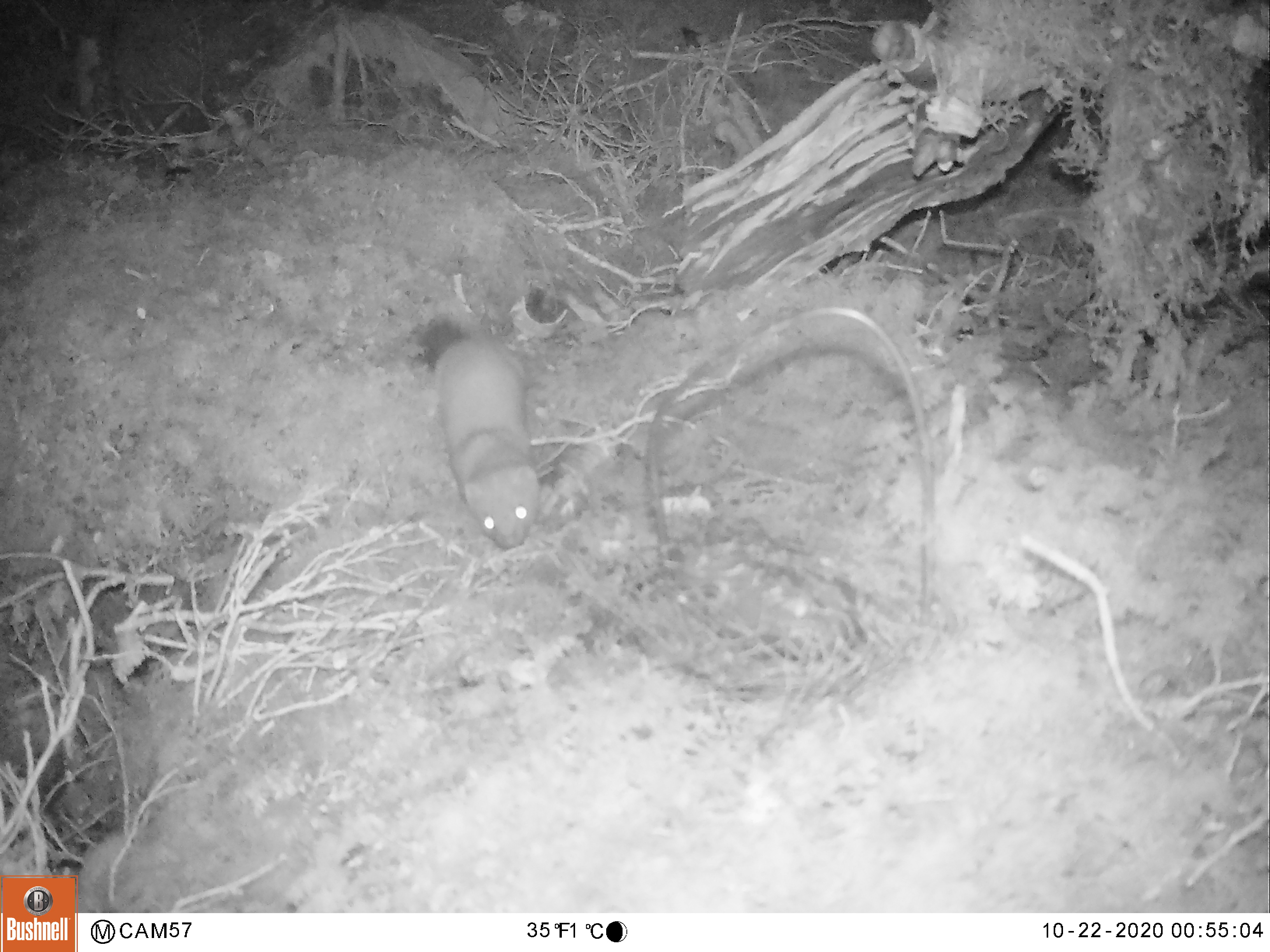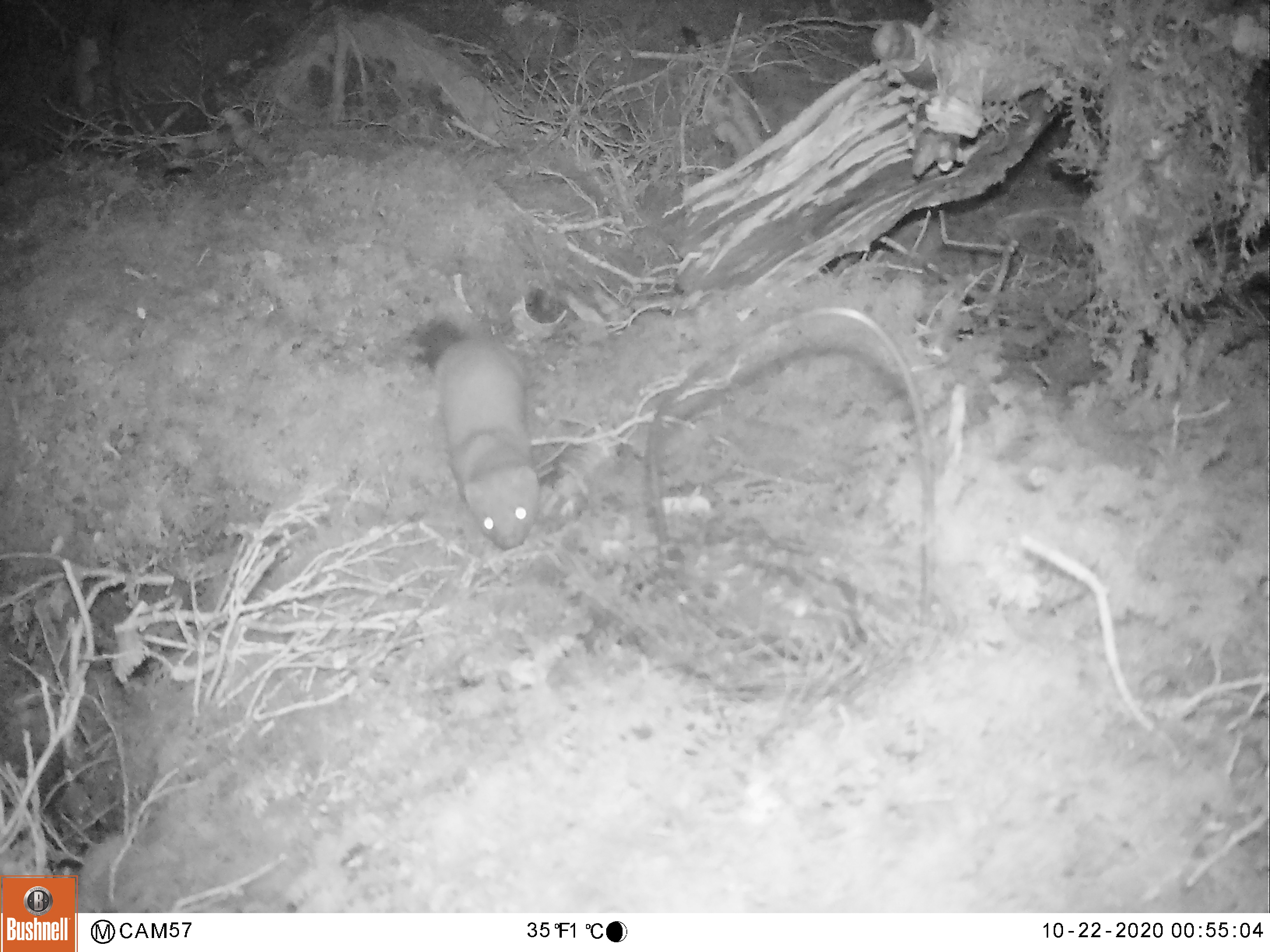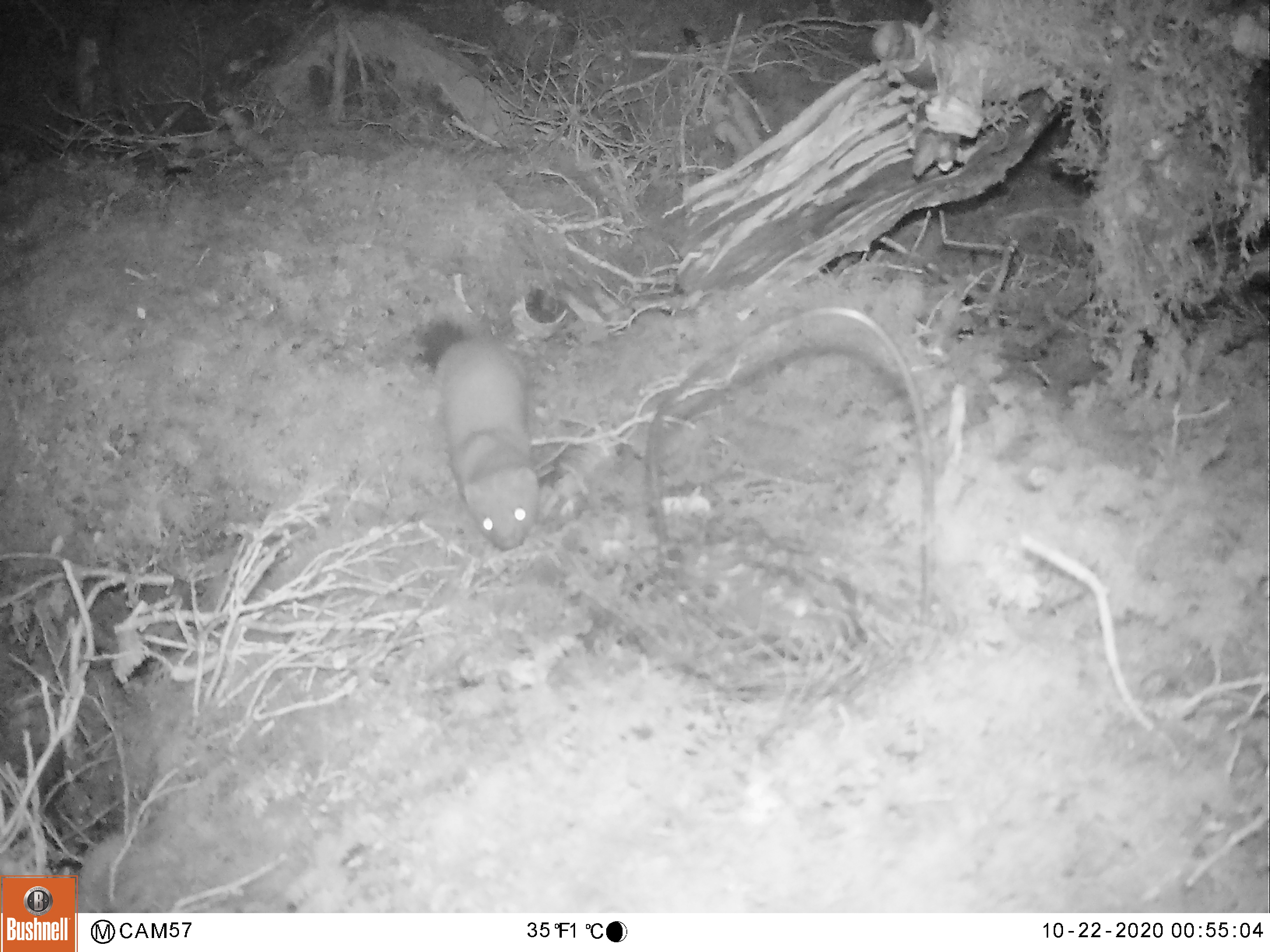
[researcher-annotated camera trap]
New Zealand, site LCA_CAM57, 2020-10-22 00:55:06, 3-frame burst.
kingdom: Animalia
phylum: Chordata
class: Mammalia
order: Carnivora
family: Mustelidae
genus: Mustela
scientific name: Mustela erminea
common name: stoat